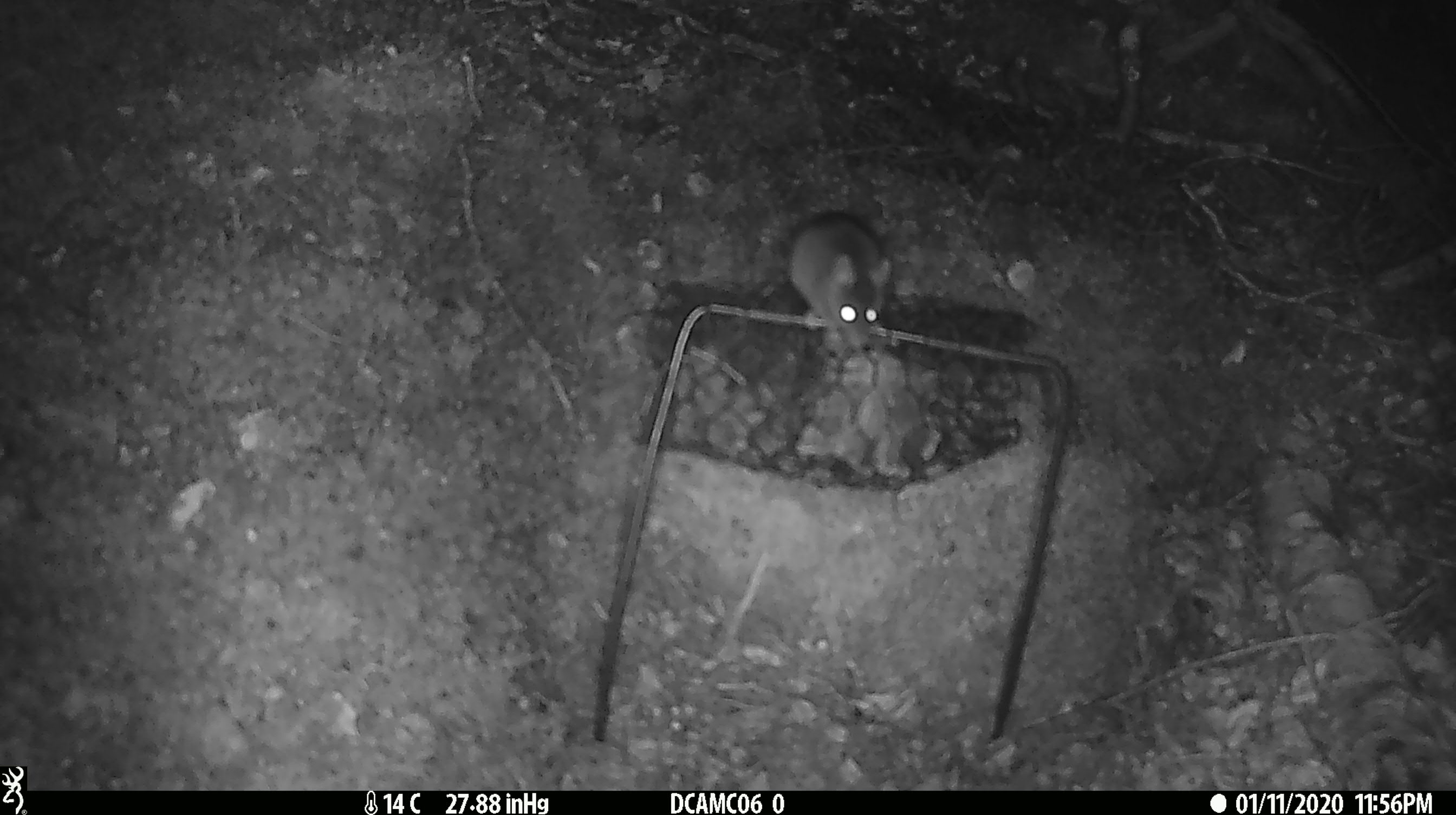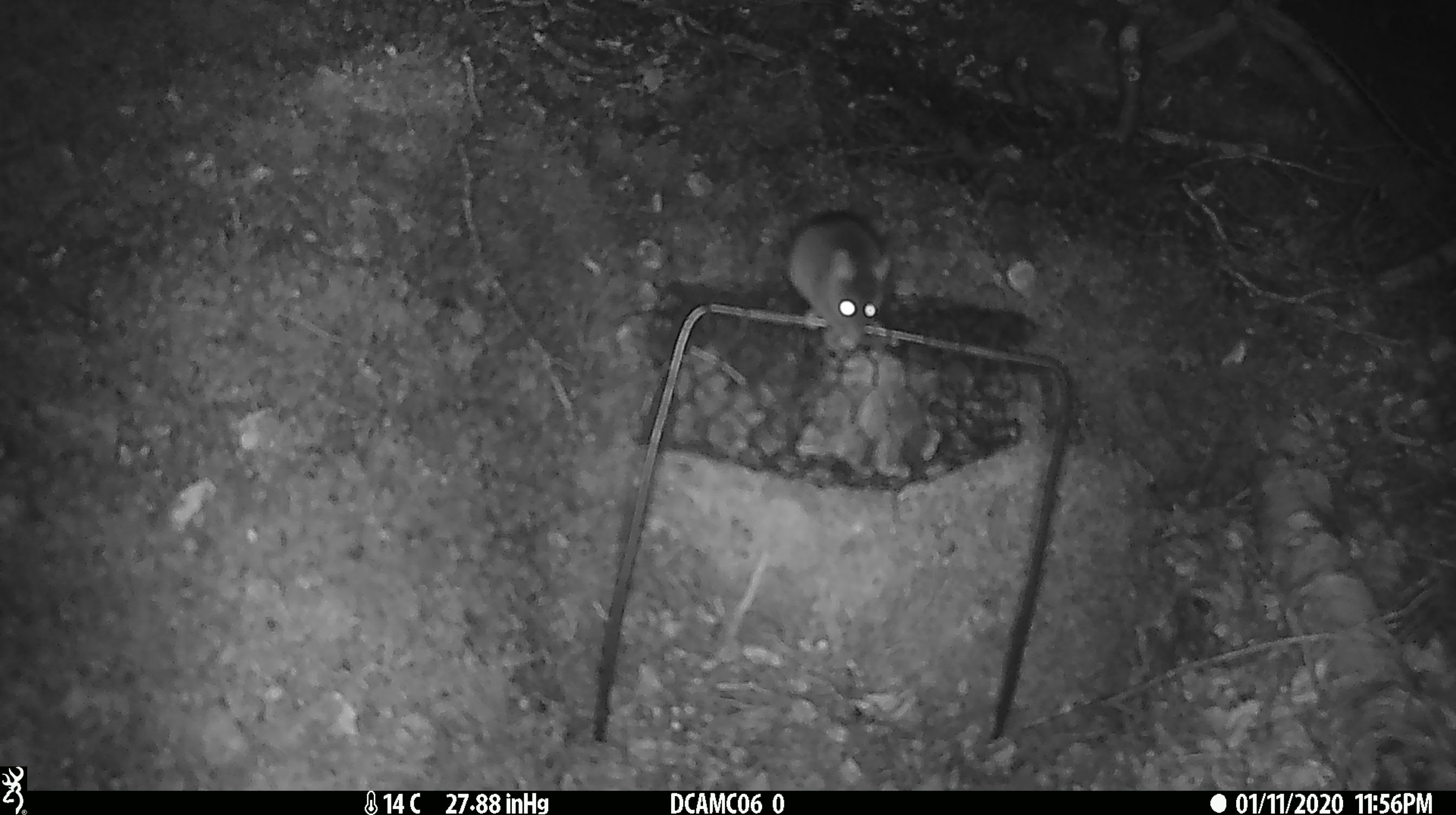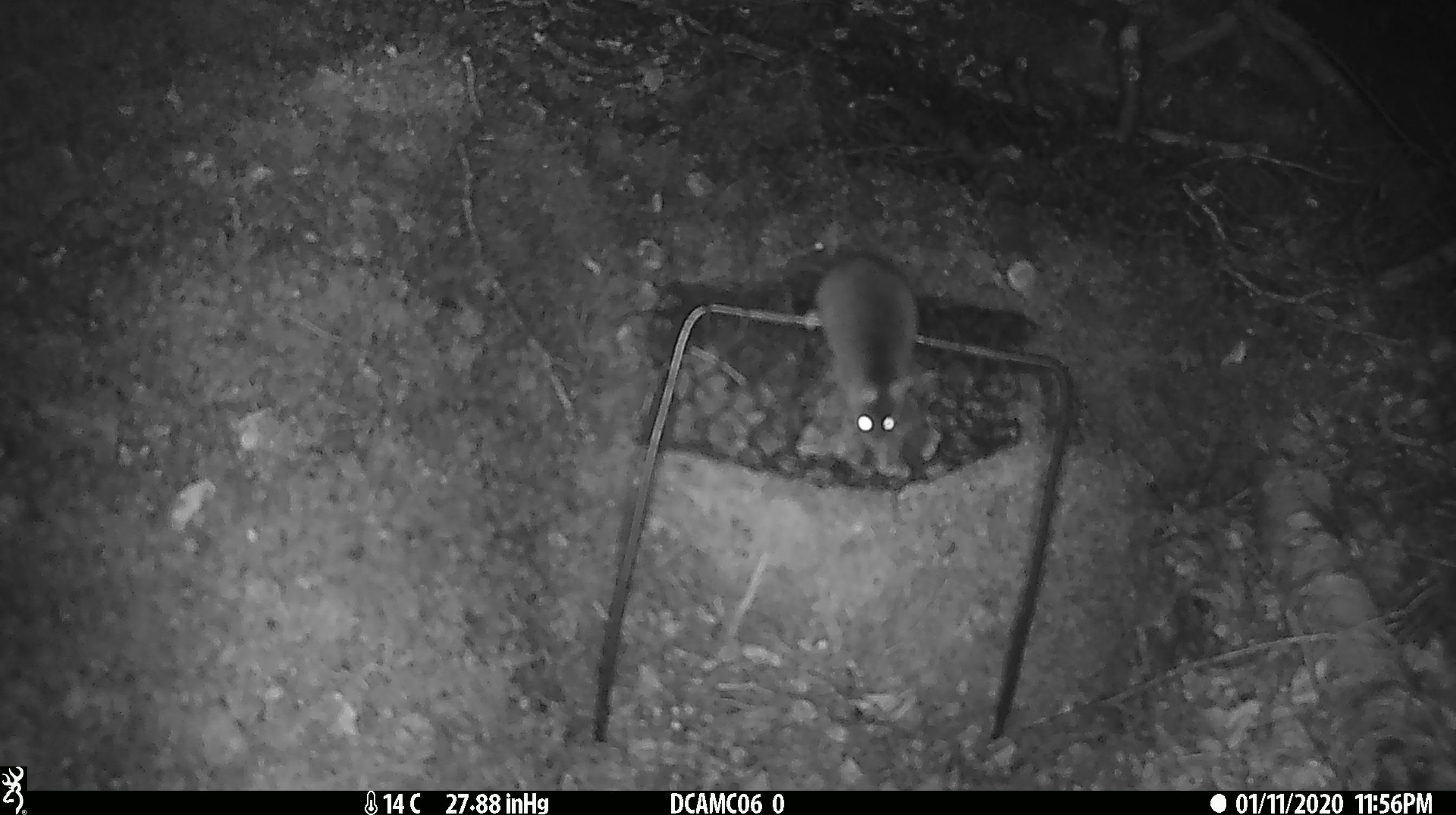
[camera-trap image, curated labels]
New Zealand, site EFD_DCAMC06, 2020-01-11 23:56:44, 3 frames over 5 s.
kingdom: Animalia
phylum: Chordata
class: Mammalia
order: Rodentia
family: Muridae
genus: Mus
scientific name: Mus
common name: mouse